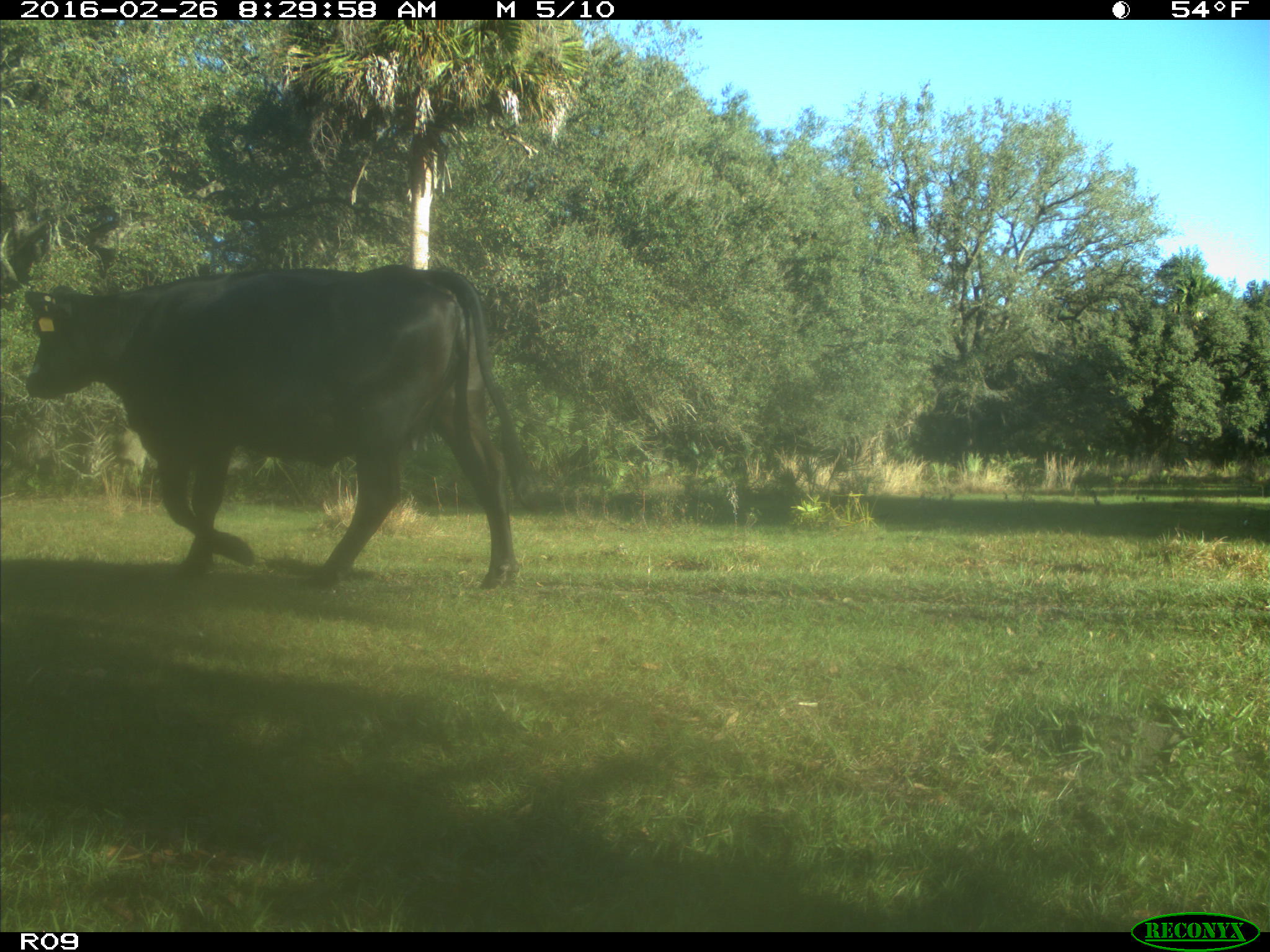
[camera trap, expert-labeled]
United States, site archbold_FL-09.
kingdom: Animalia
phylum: Chordata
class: Mammalia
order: Artiodactyla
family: Bovidae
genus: Bos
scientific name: Bos taurus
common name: domestic cow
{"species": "Bos taurus (domestic cow)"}